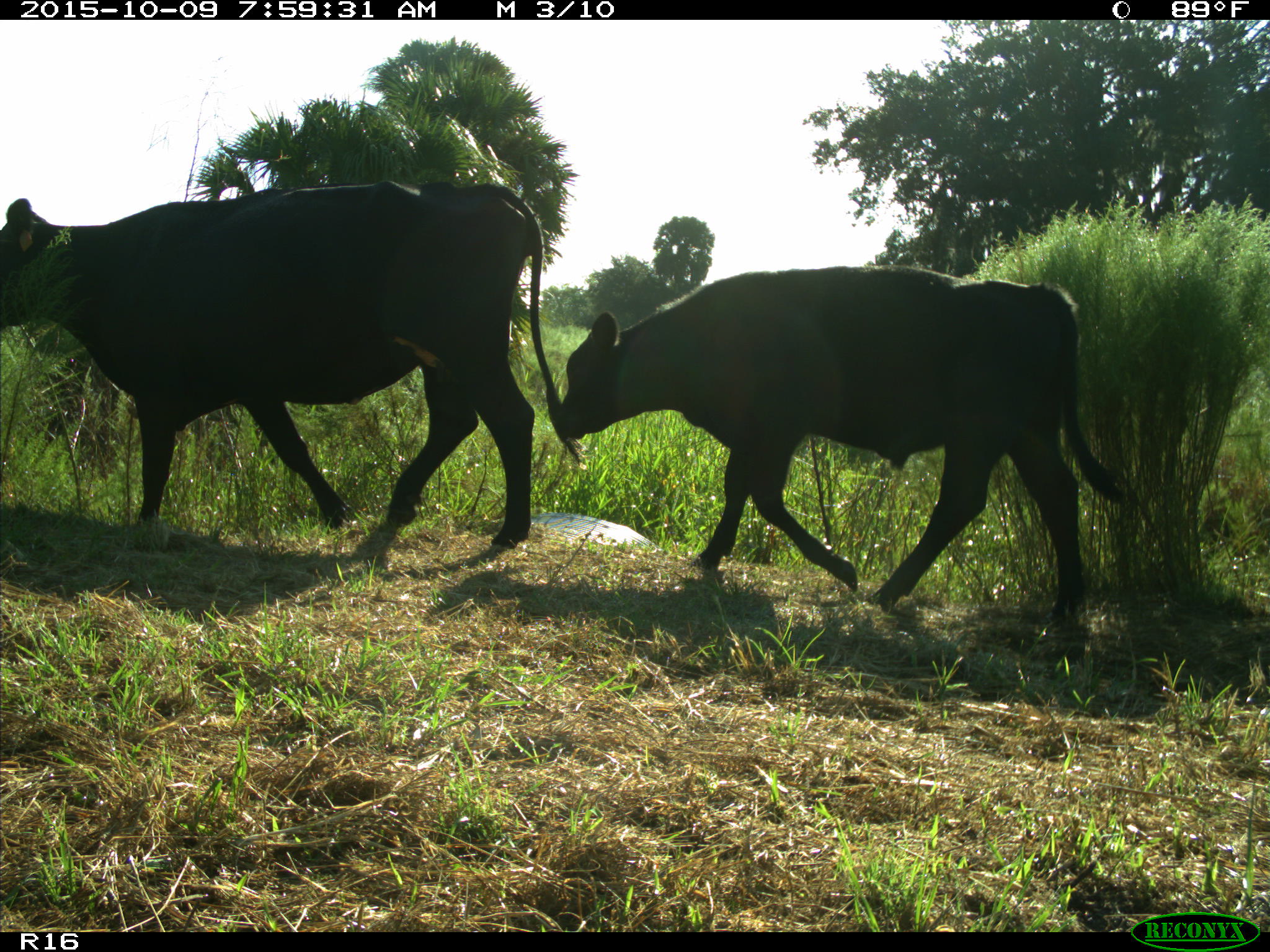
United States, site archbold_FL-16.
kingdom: Animalia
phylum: Chordata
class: Mammalia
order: Artiodactyla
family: Bovidae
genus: Bos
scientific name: Bos taurus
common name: domestic cow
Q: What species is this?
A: Bos taurus (domestic cow).